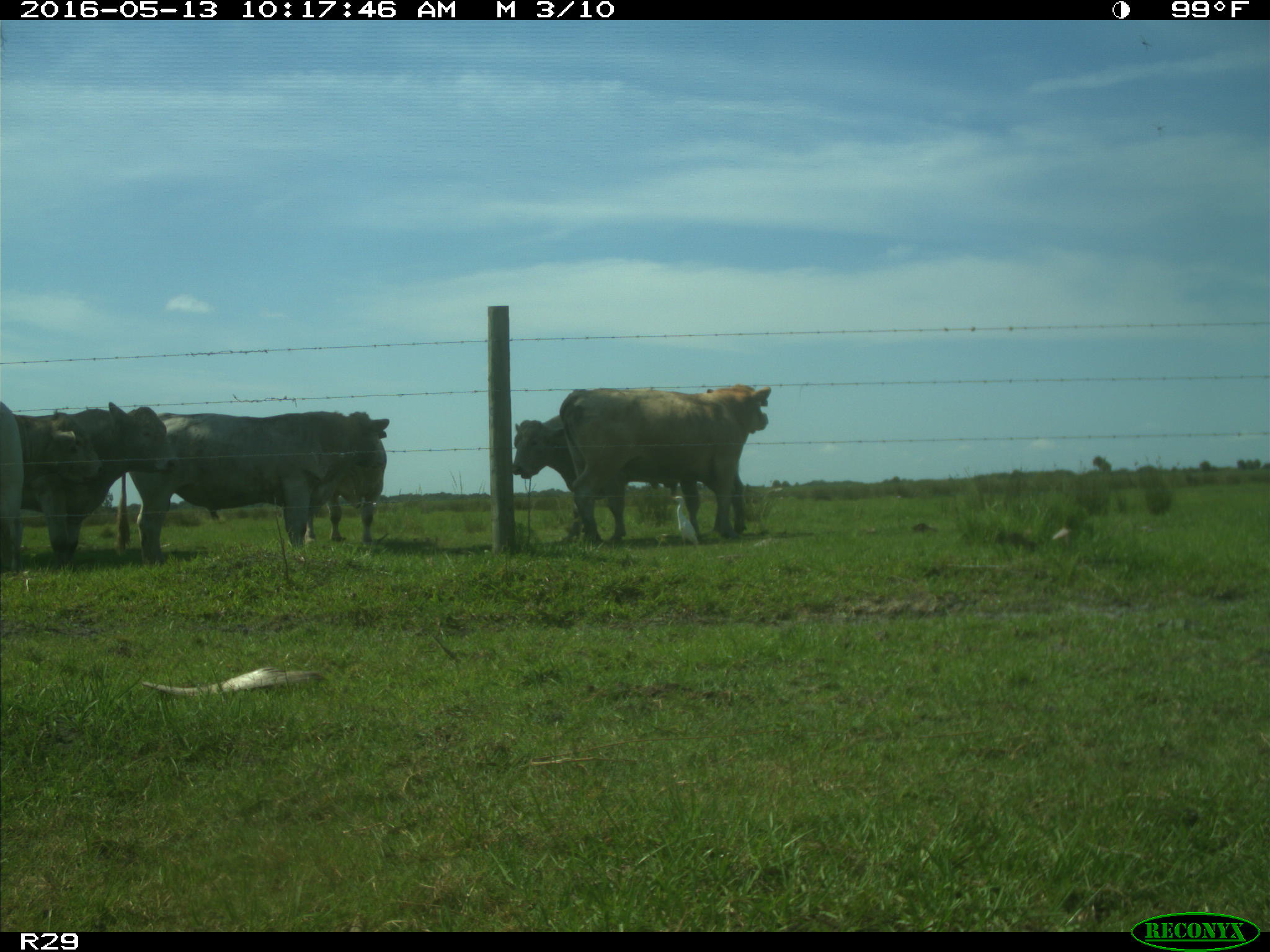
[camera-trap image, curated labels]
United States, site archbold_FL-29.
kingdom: Animalia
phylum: Chordata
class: Mammalia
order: Artiodactyla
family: Bovidae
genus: Bos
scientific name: Bos taurus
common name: domestic cow